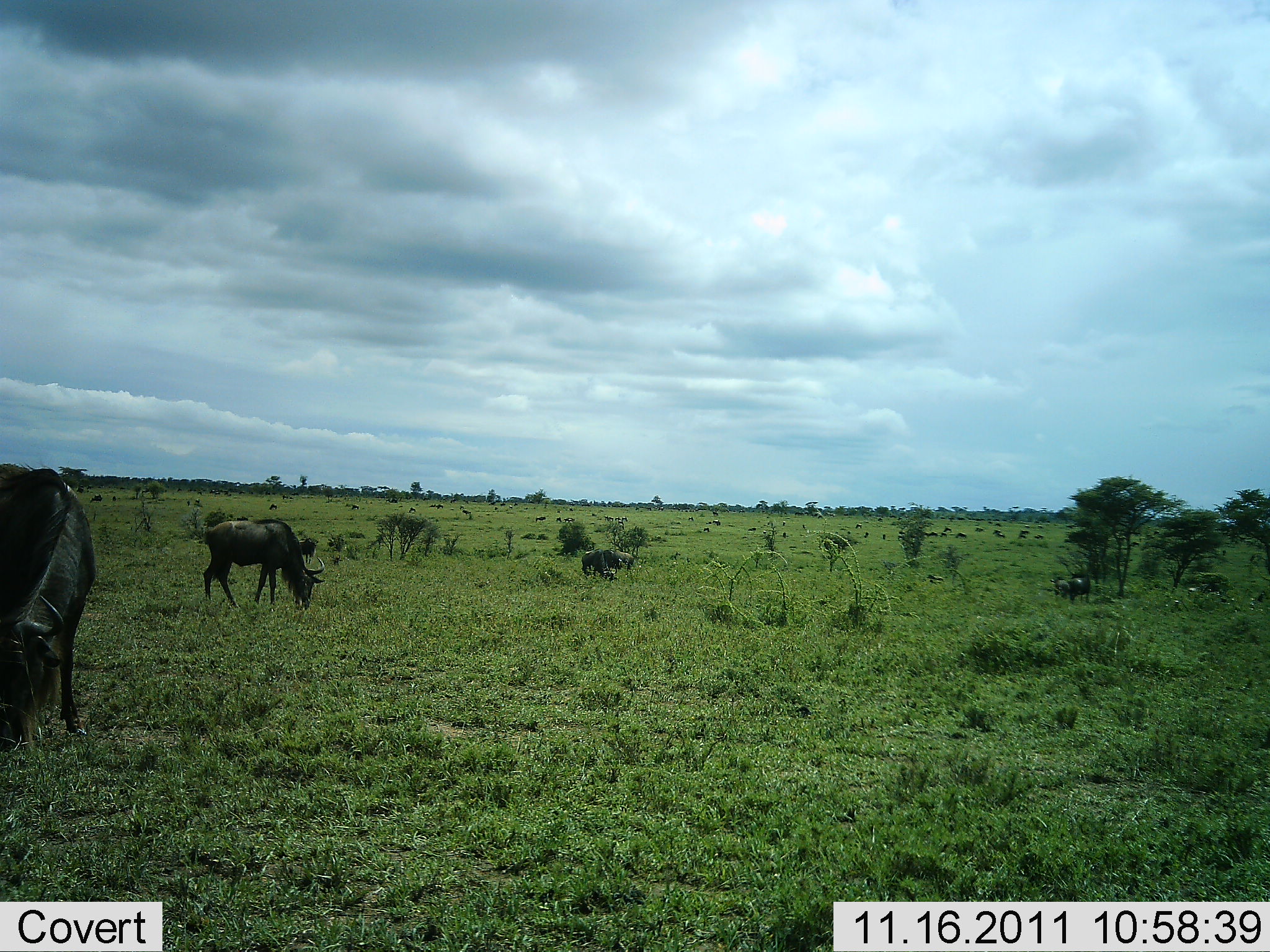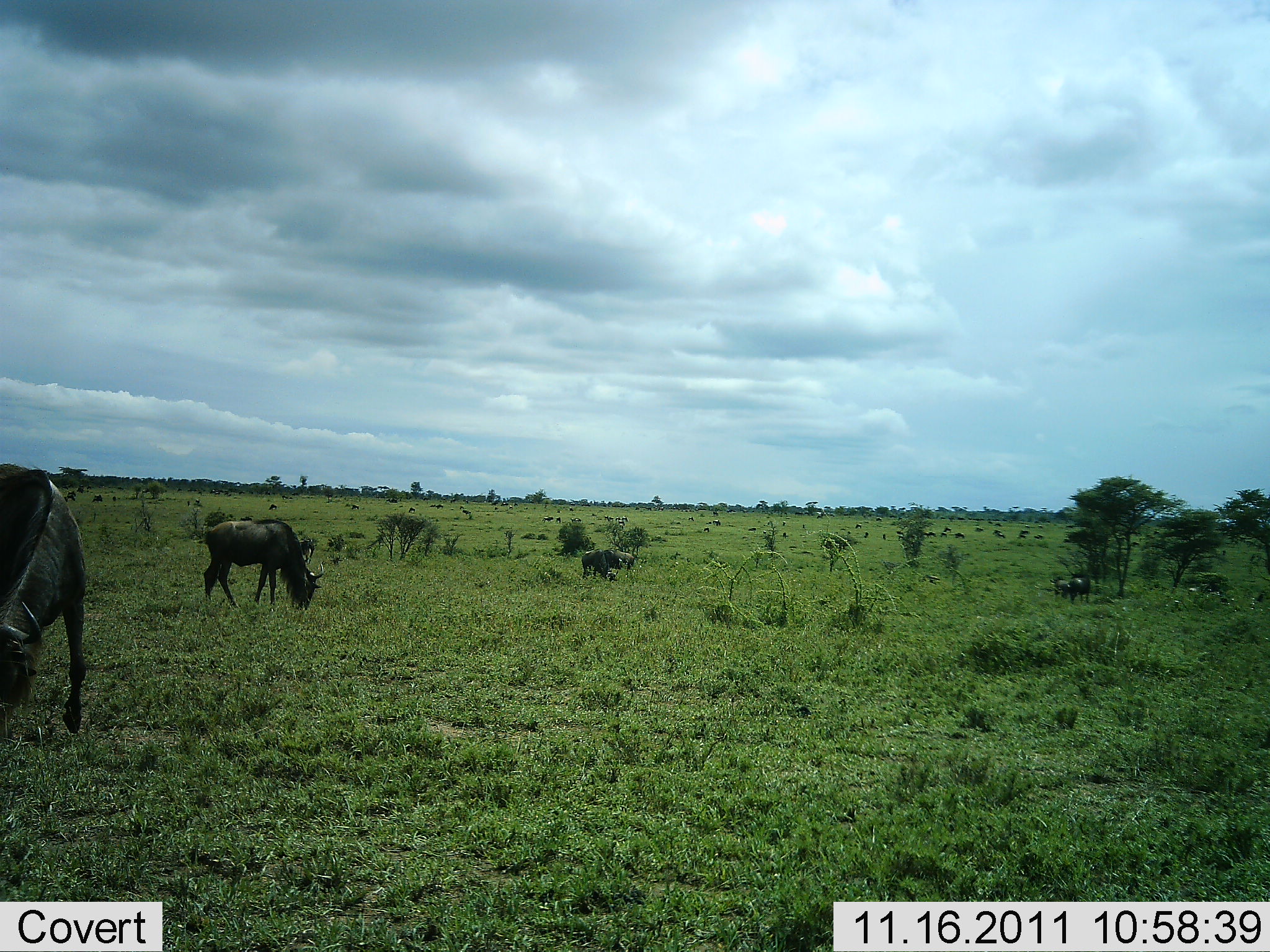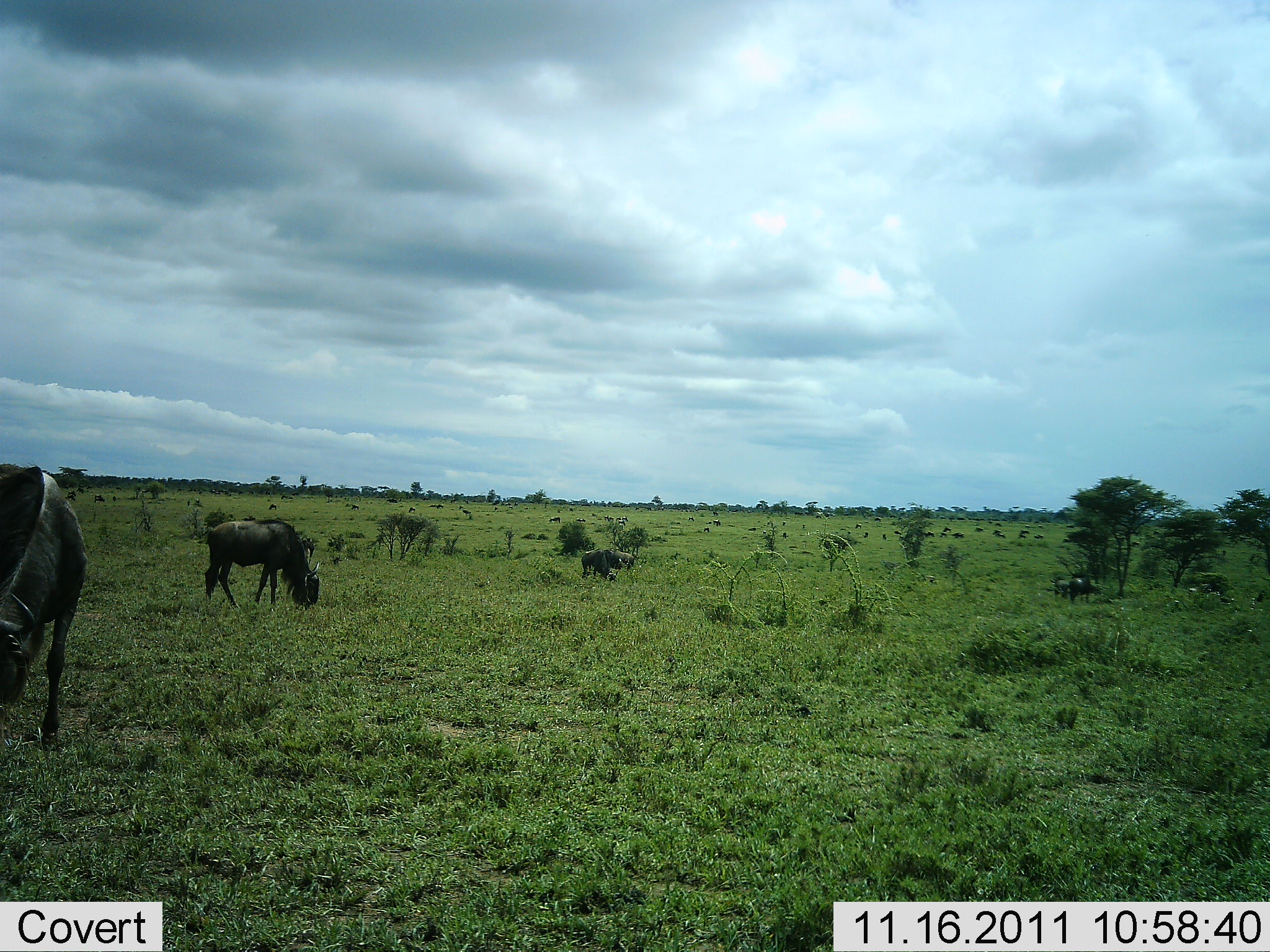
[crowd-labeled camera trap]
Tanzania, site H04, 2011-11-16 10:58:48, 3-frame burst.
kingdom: Animalia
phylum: Chordata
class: Mammalia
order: Artiodactyla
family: Bovidae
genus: Connochaetes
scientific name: Connochaetes taurinus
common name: blue wildebeest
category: wildebeest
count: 5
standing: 23%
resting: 8%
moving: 23%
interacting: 0%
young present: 0%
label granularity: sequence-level